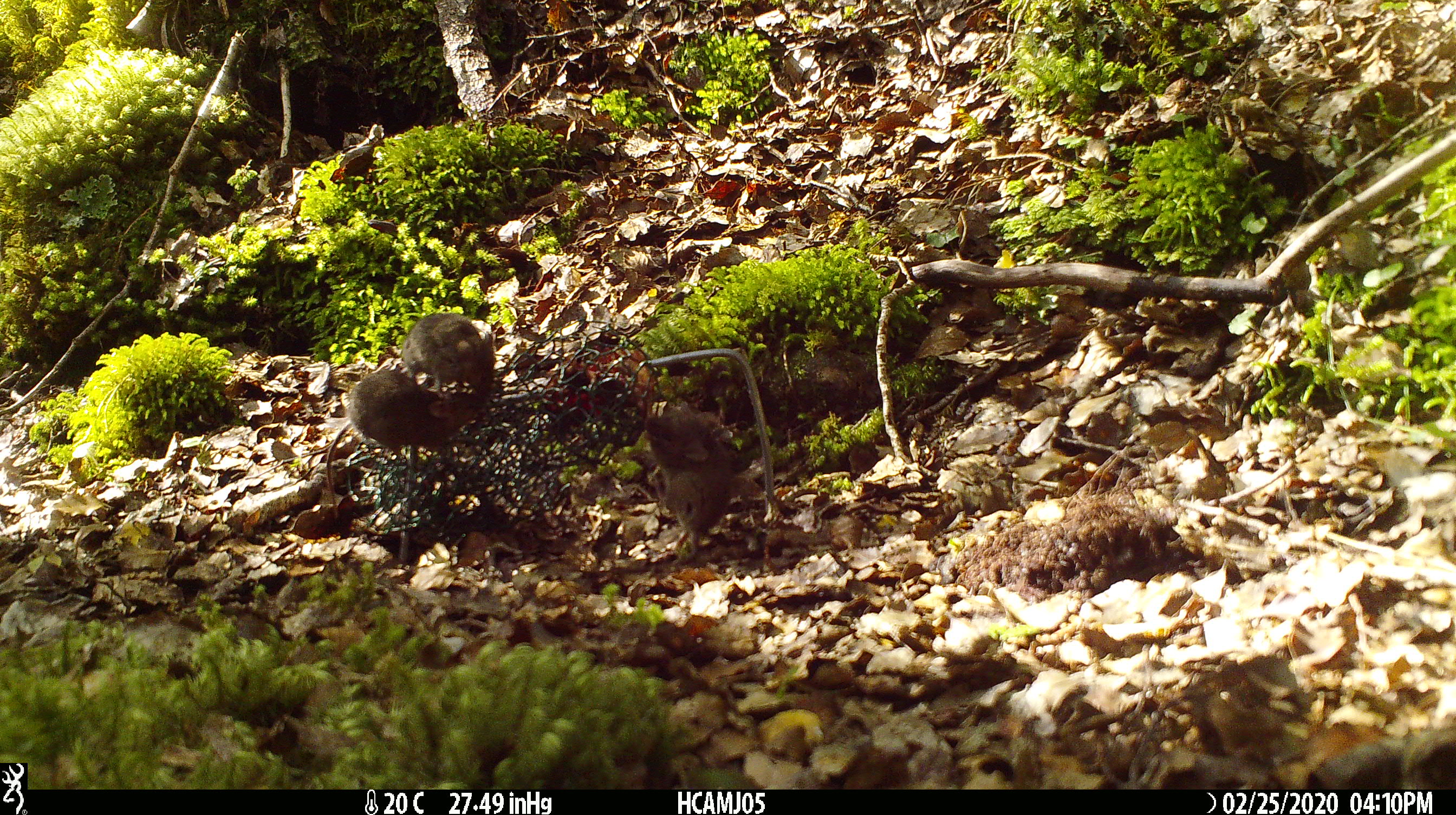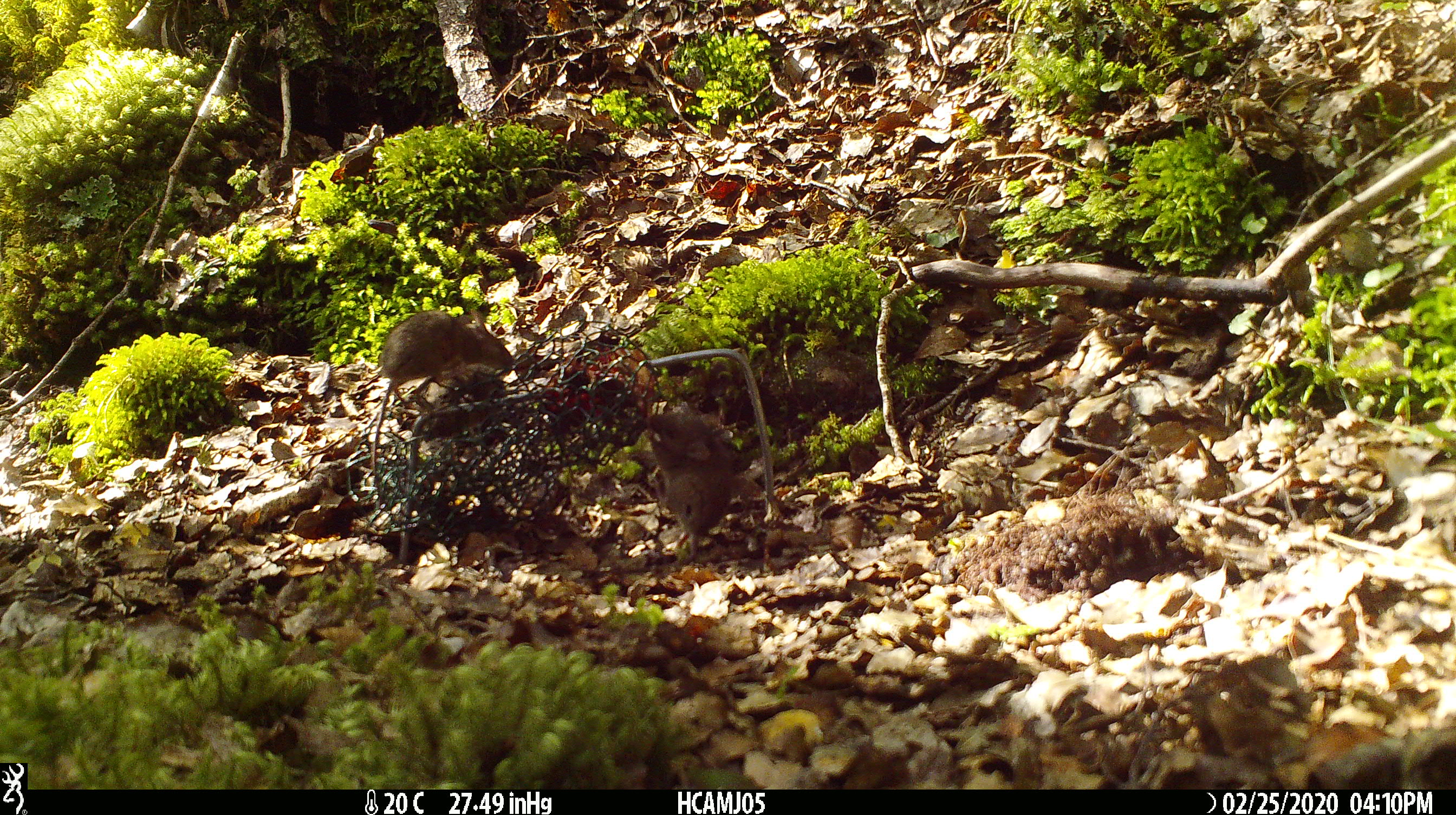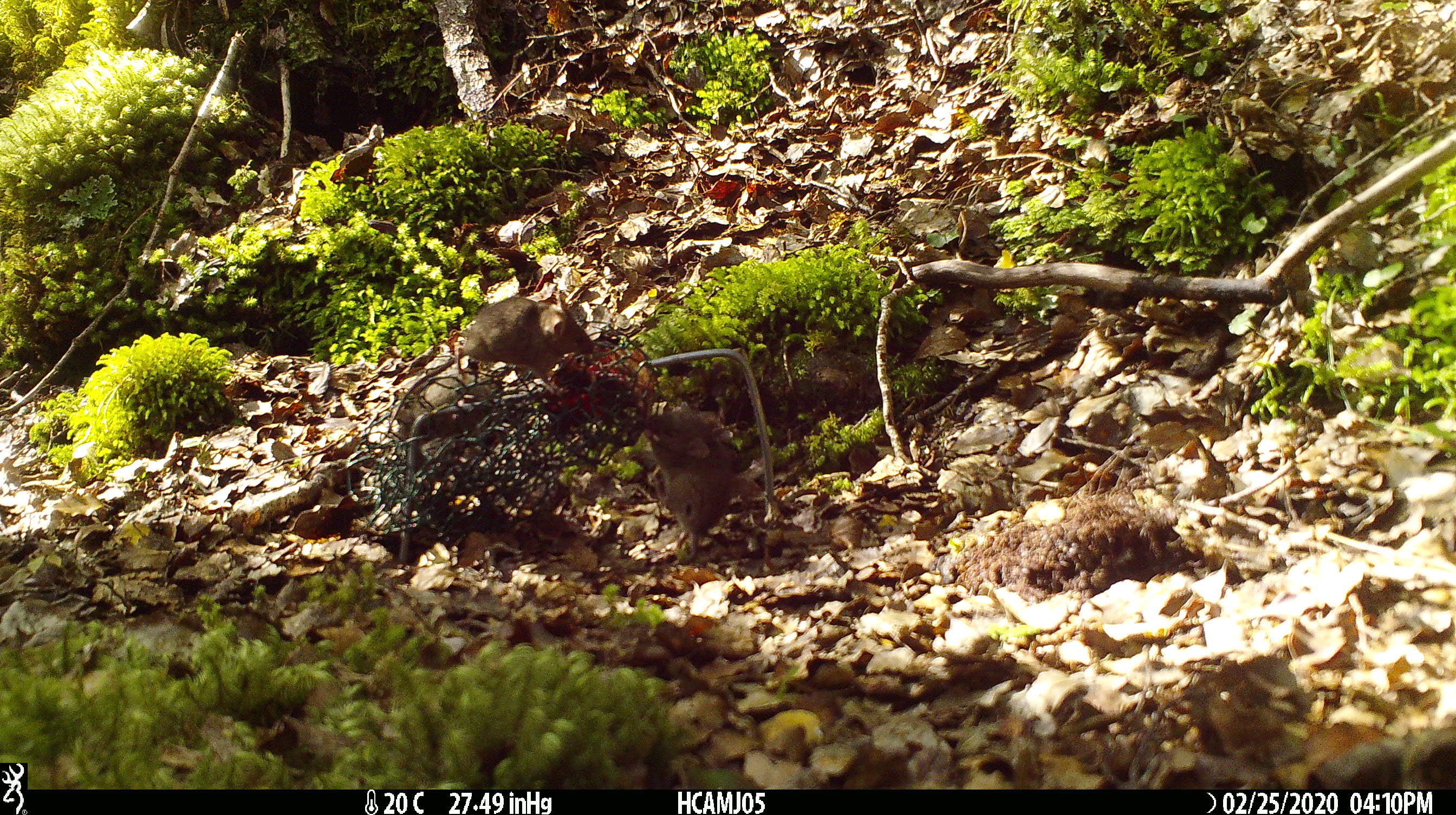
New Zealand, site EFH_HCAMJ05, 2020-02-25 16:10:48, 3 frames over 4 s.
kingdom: Animalia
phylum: Chordata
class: Mammalia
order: Rodentia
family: Muridae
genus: Mus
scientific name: Mus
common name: mouse